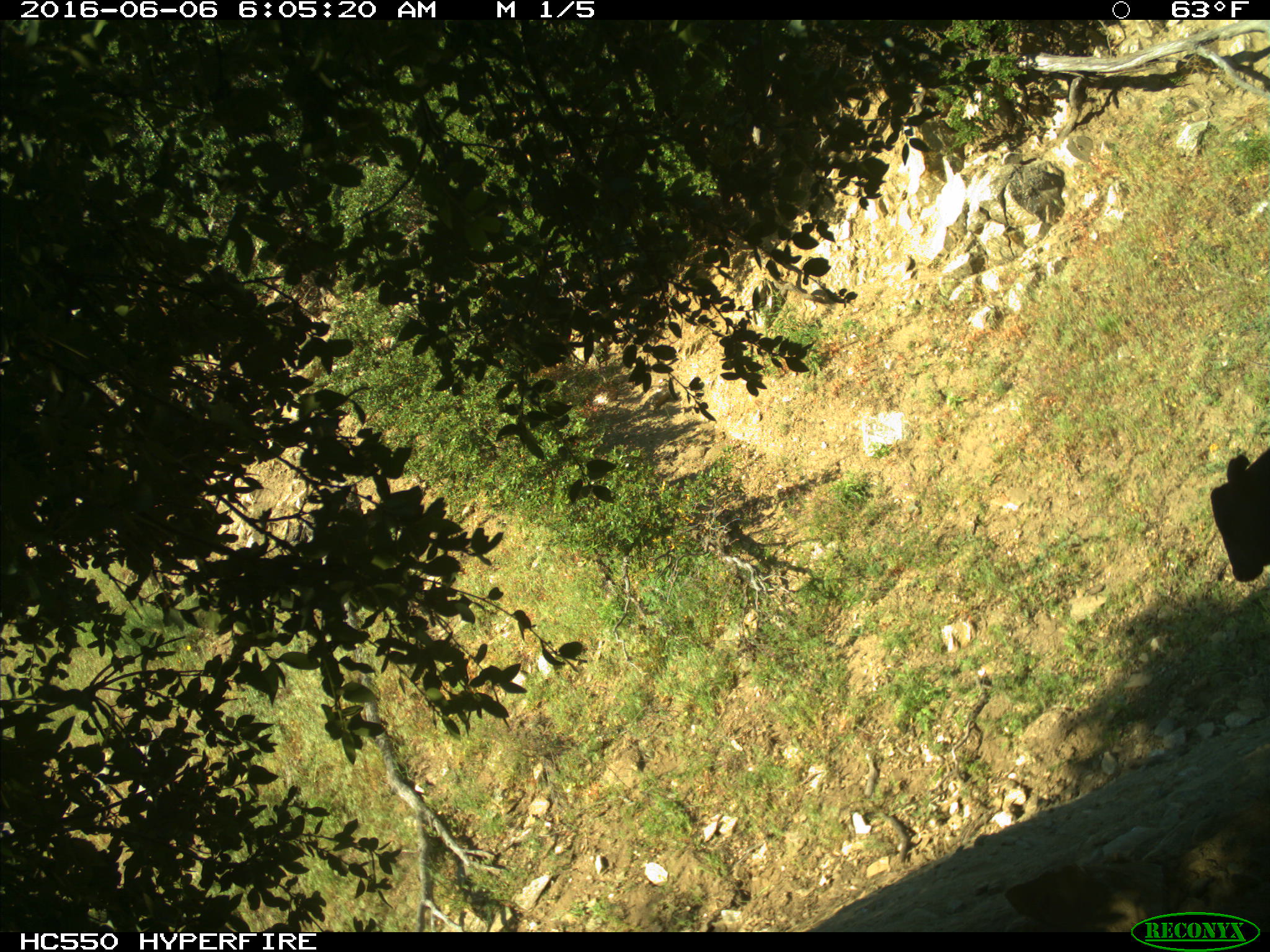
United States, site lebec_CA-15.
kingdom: Animalia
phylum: Chordata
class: Mammalia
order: Artiodactyla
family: Bovidae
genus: Bos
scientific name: Bos taurus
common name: domestic cow